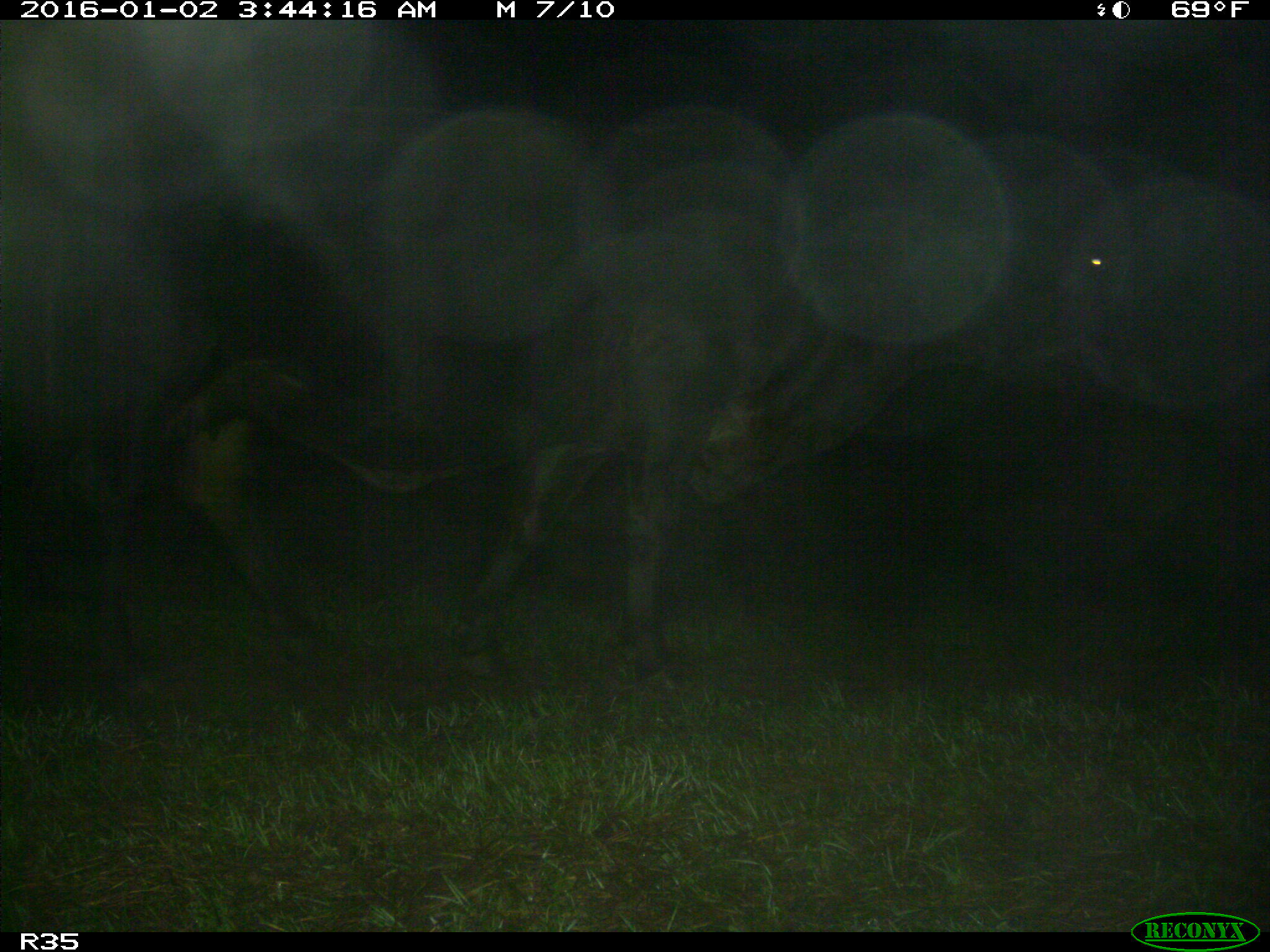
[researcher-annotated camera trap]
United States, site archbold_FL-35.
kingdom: Animalia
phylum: Chordata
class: Mammalia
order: Artiodactyla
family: Bovidae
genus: Bos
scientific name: Bos taurus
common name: domestic cow